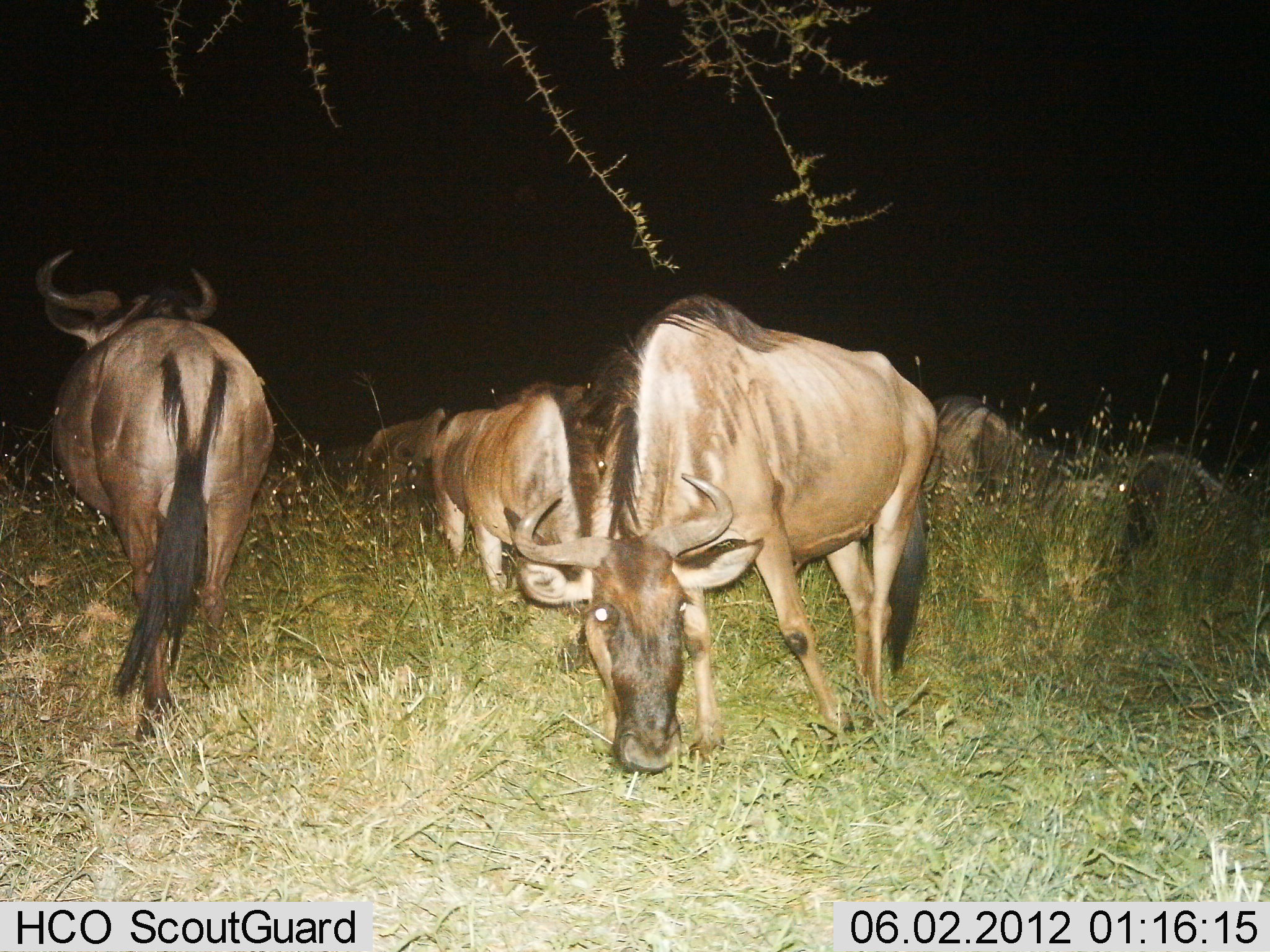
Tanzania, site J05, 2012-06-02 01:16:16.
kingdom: Animalia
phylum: Chordata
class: Mammalia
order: Artiodactyla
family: Bovidae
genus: Connochaetes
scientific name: Connochaetes taurinus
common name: blue wildebeest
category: wildebeest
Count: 6.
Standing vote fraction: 50%.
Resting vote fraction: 10%.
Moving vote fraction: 20%.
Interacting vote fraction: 0%.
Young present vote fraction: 10%.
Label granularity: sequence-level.